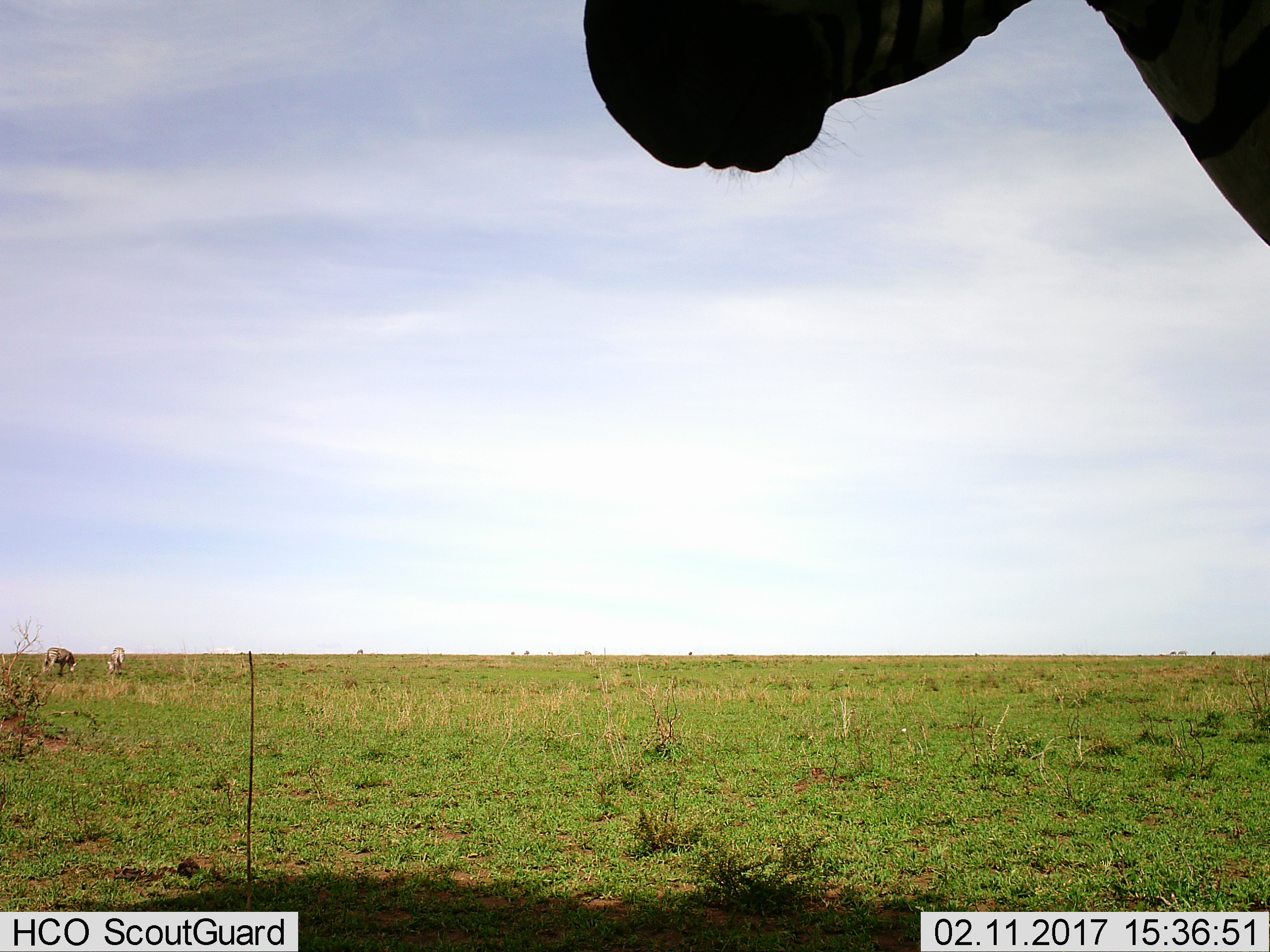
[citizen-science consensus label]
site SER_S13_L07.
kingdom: Animalia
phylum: Chordata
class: Mammalia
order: Perissodactyla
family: Equidae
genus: Equus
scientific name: Equus quagga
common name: plains zebra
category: zebraplains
Zebraplains (plains zebra) (Equus quagga), count 7. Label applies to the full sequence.